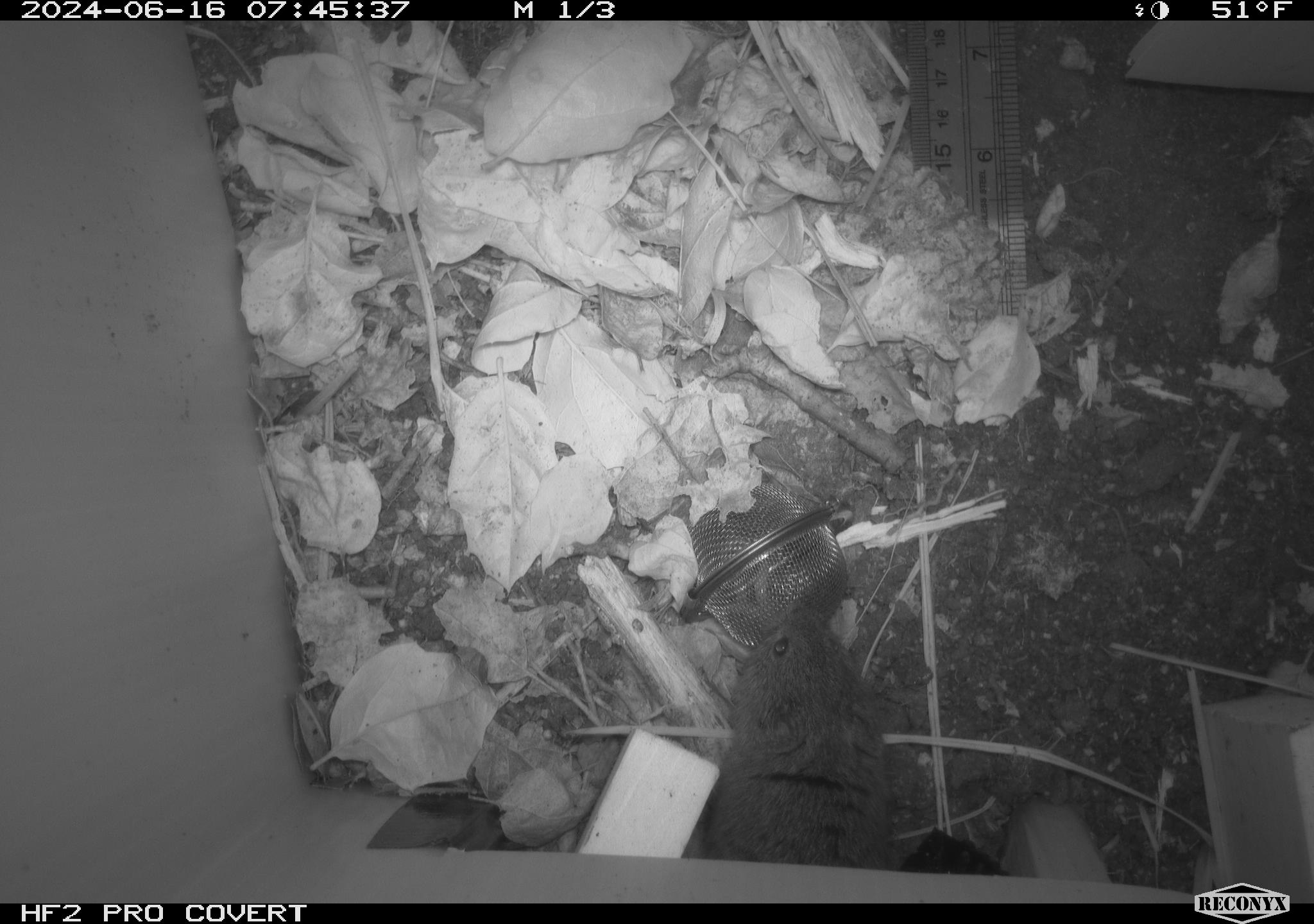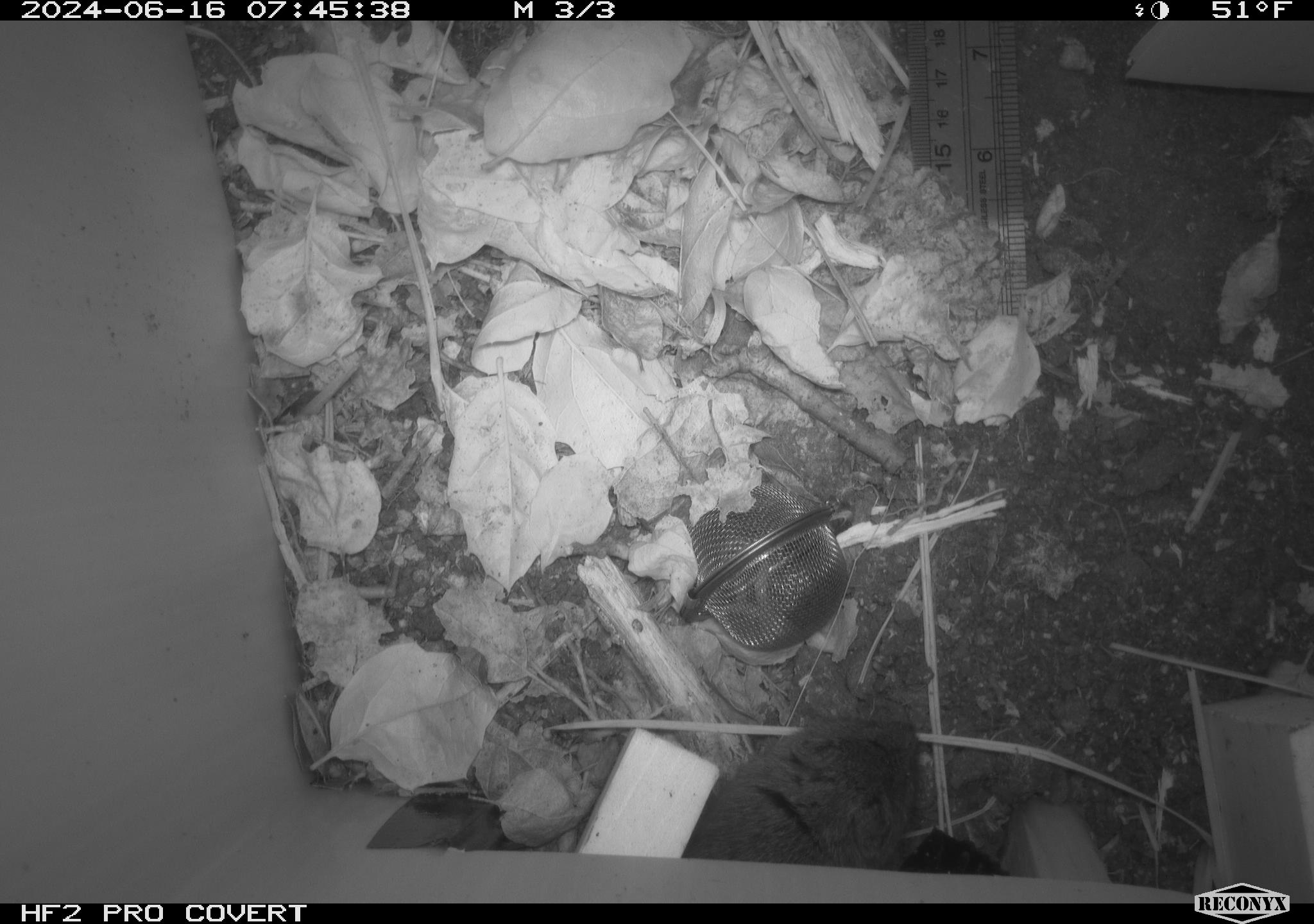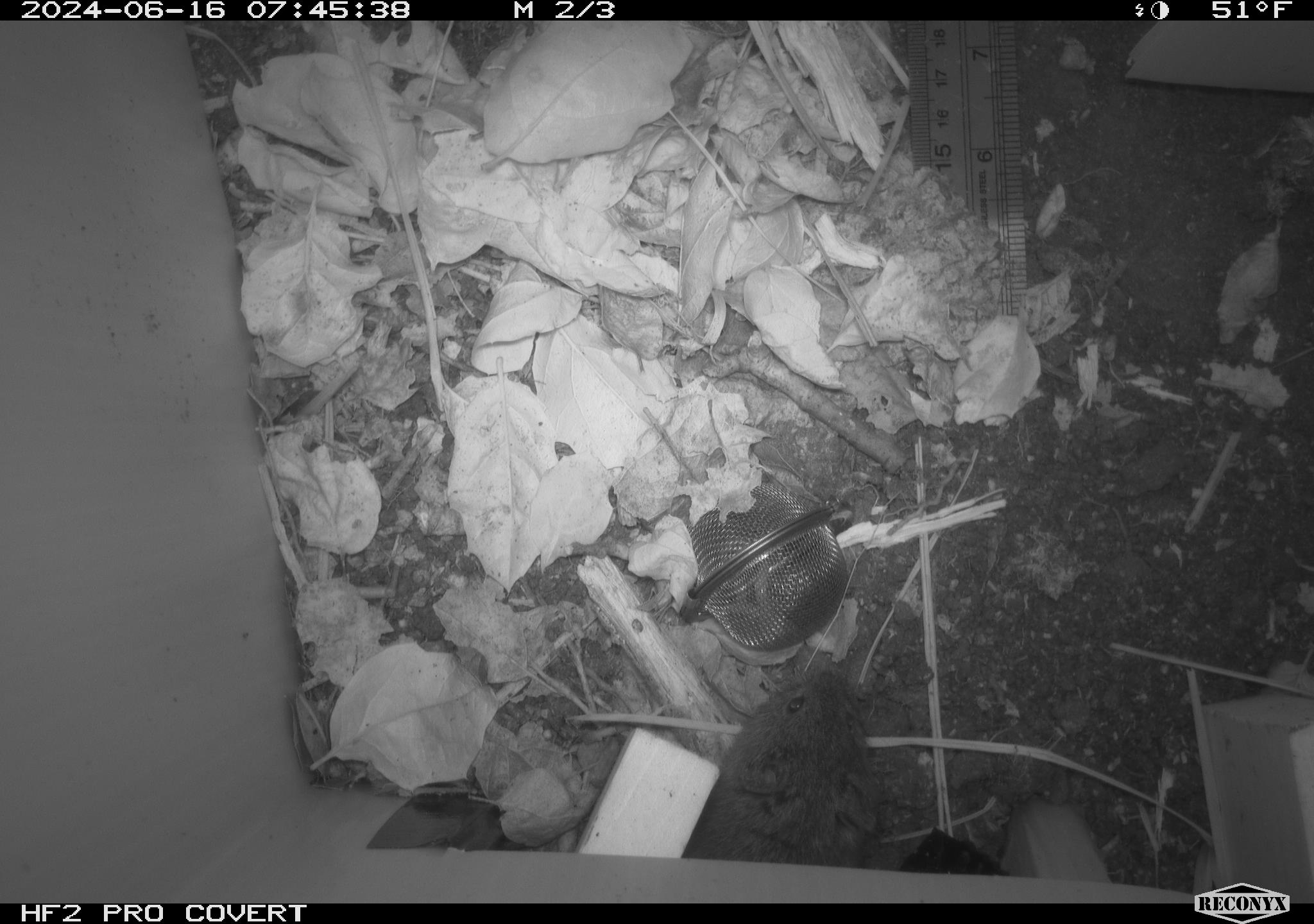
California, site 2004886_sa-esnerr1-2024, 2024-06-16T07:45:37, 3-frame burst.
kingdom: Animalia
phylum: Chordata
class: Mammalia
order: Rodentia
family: Cricetidae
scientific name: Cricetidae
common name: hamsters, voles, lemmings, and allies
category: cricetidae family